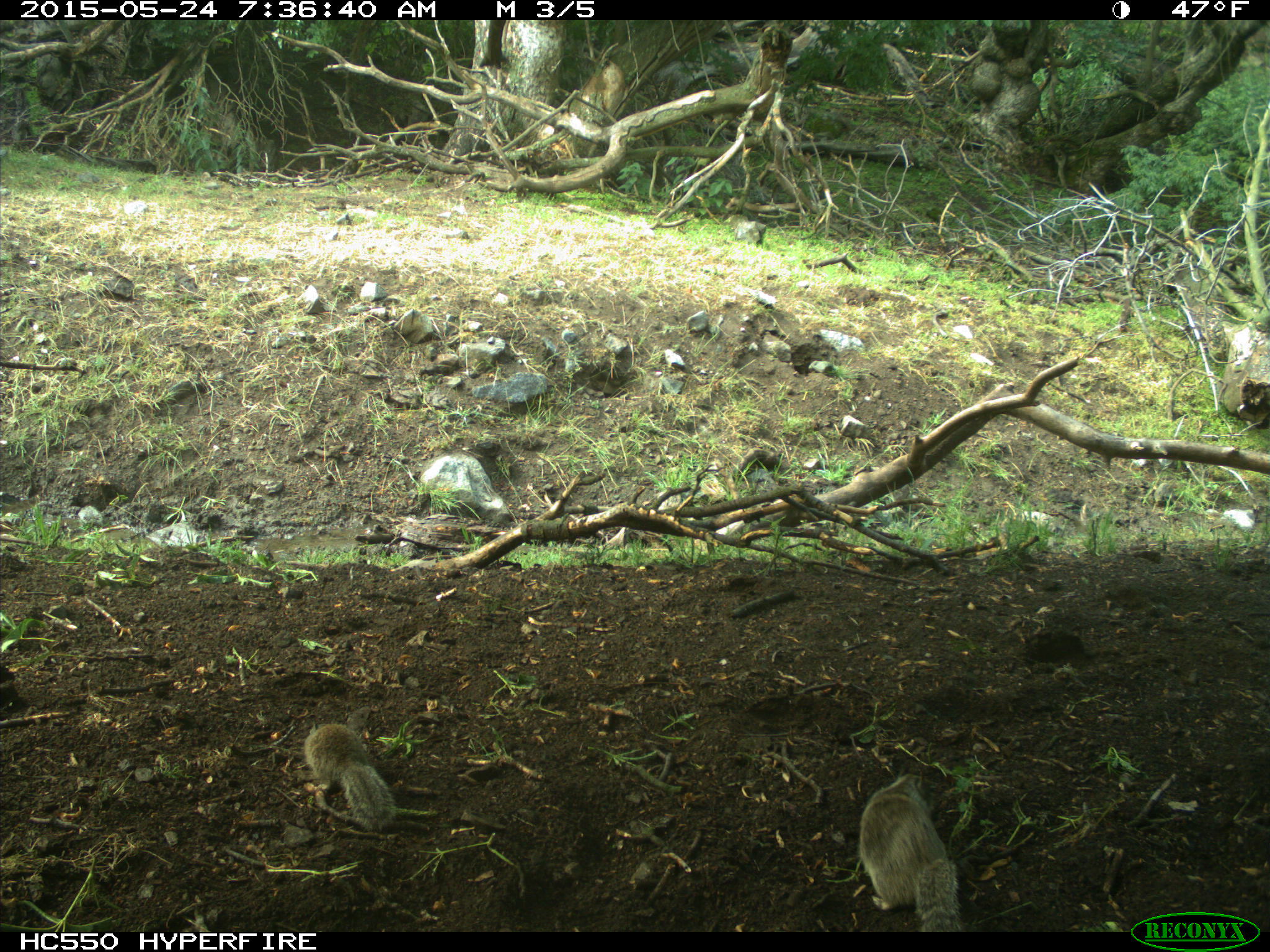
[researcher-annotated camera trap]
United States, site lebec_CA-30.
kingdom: Animalia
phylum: Chordata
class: Mammalia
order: Rodentia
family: Sciuridae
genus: Otospermophilus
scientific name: Otospermophilus beecheyi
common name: california ground squirrel